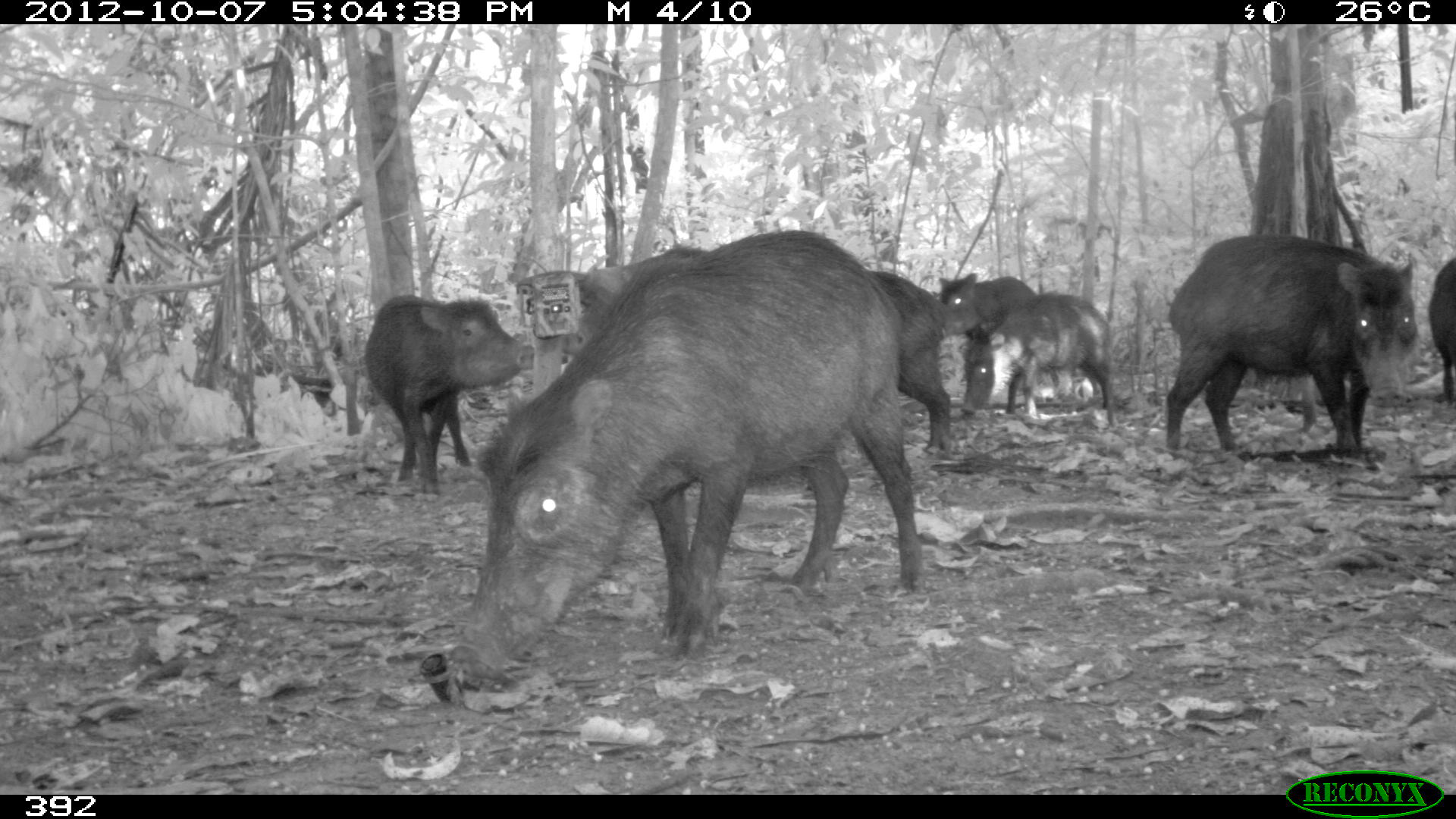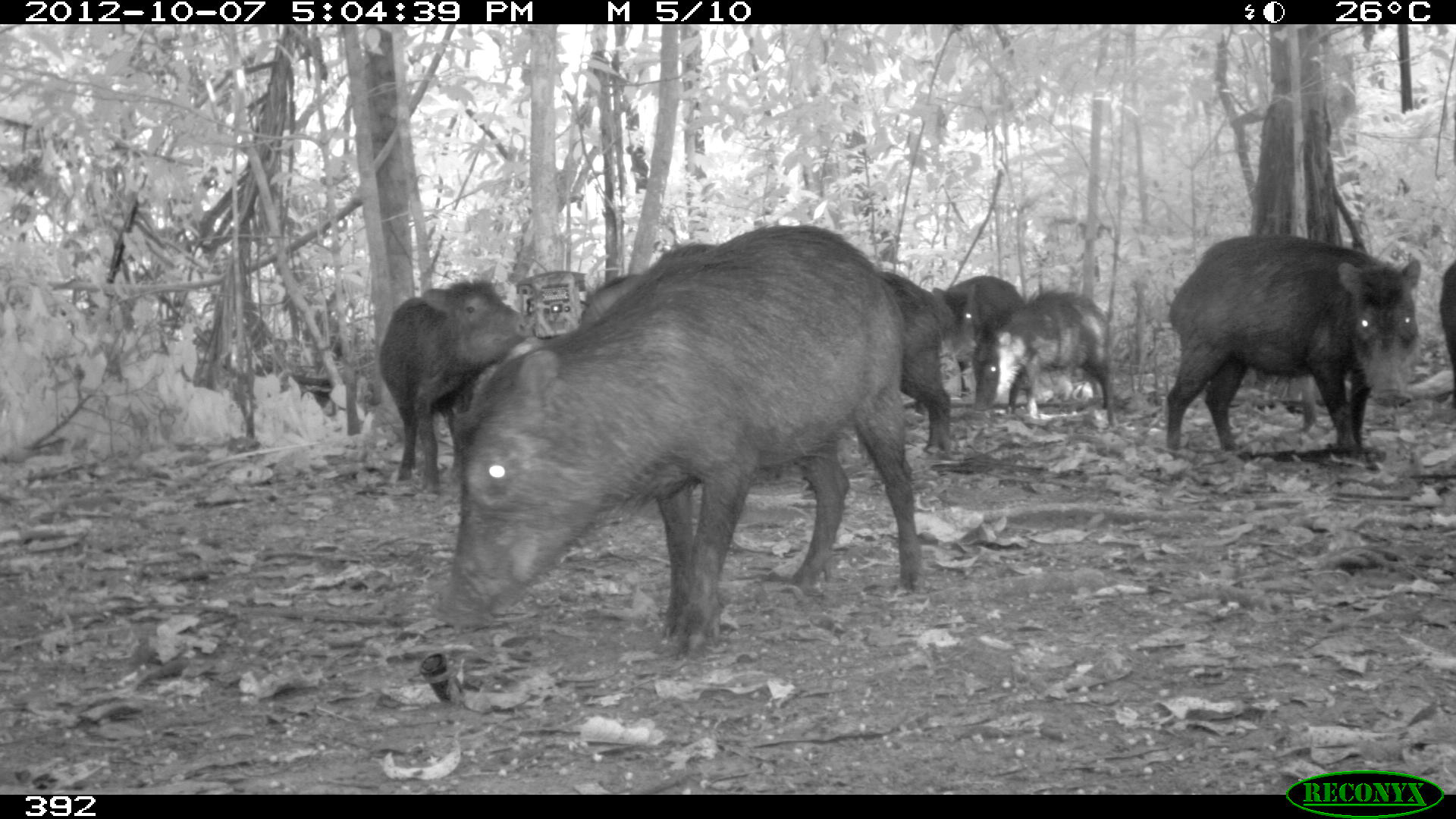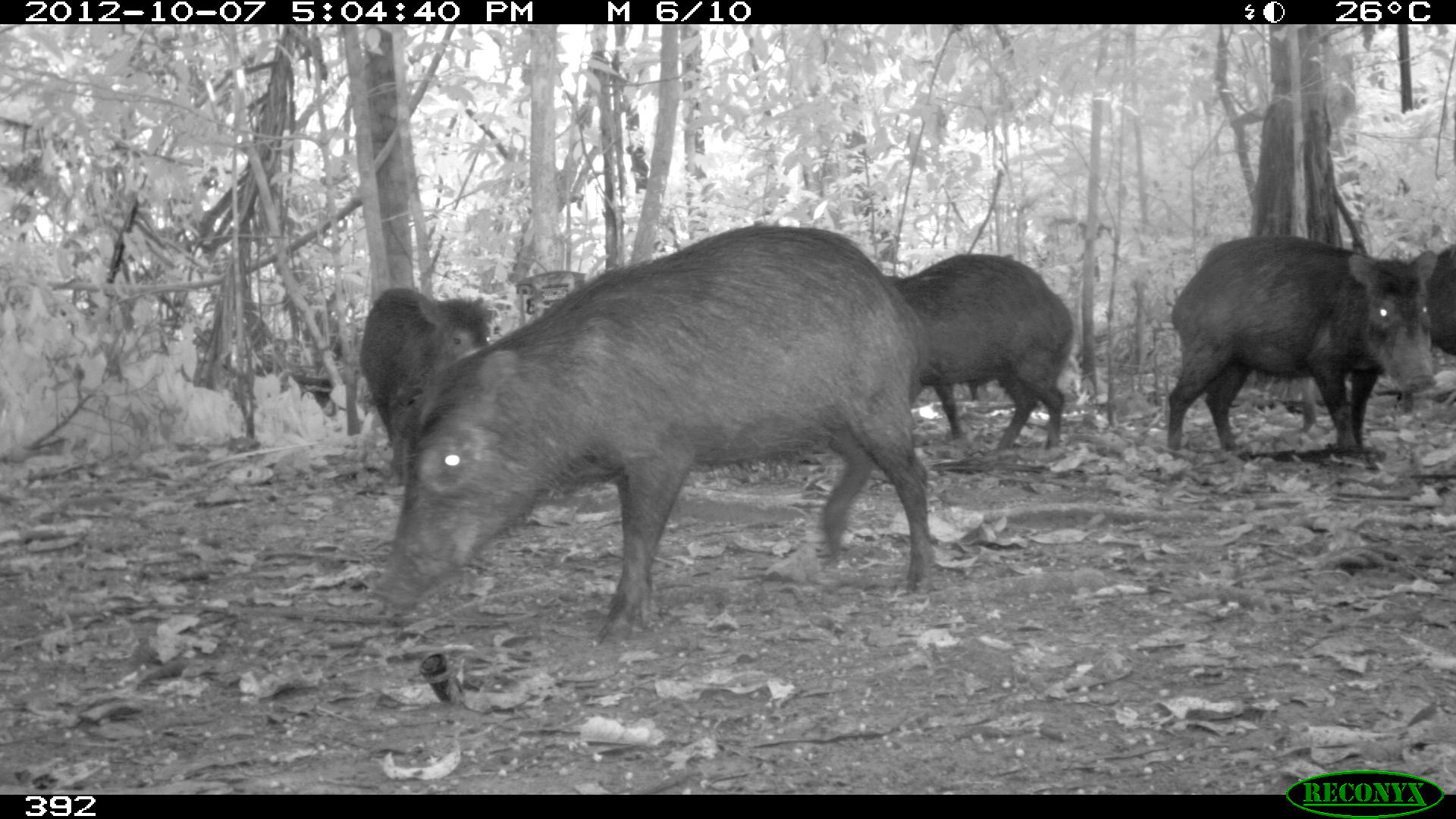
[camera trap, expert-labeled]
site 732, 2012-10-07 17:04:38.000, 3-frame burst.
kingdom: Animalia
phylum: Chordata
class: Mammalia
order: Artiodactyla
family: Tayassuidae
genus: Tayassu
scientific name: Tayassu pecari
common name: white-lipped peccary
Tayassu pecari (white-lipped peccary).